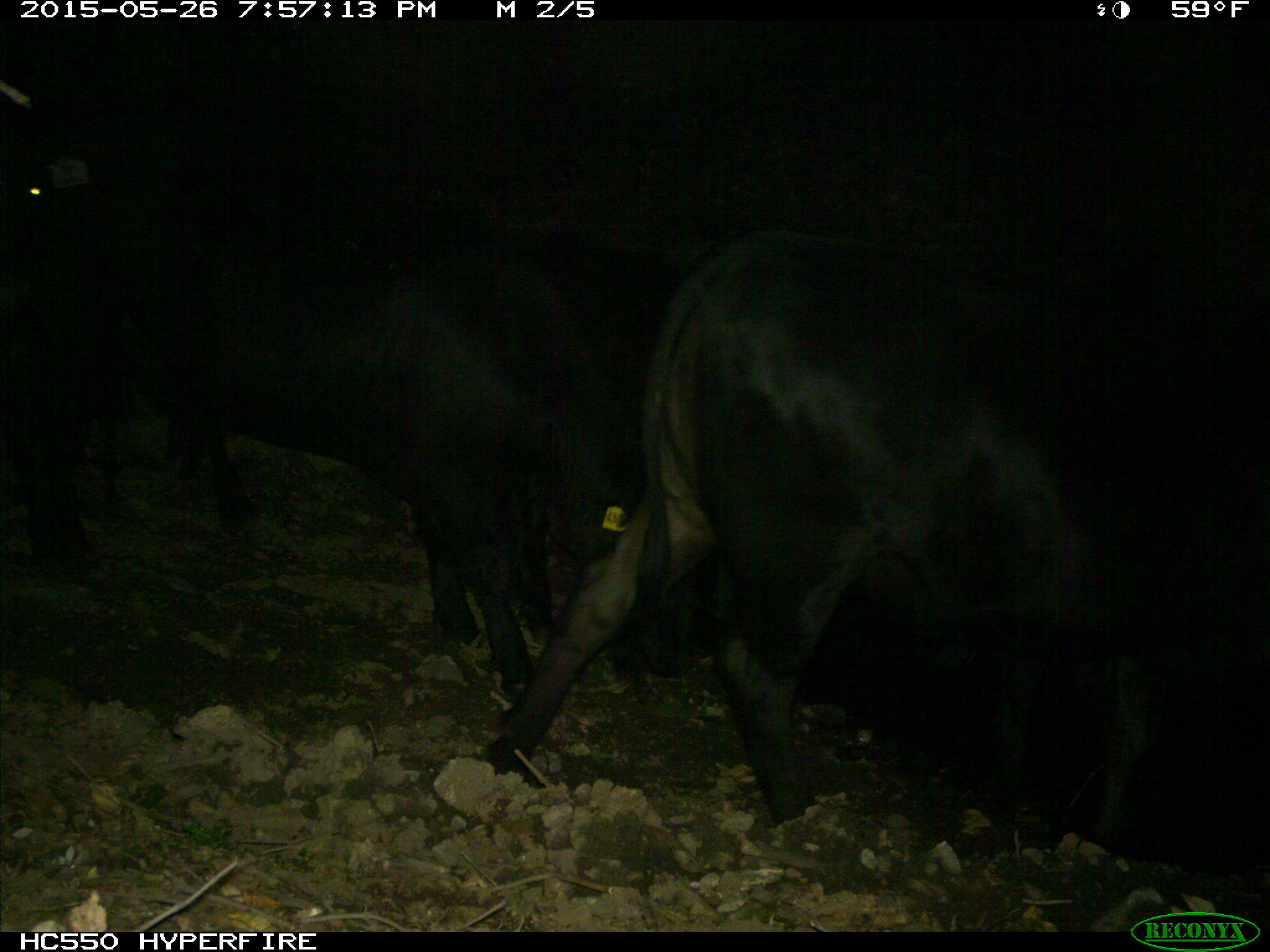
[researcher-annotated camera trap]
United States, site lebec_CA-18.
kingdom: Animalia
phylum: Chordata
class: Mammalia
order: Artiodactyla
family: Bovidae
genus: Bos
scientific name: Bos taurus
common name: domestic cow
Bos taurus (domestic cow).